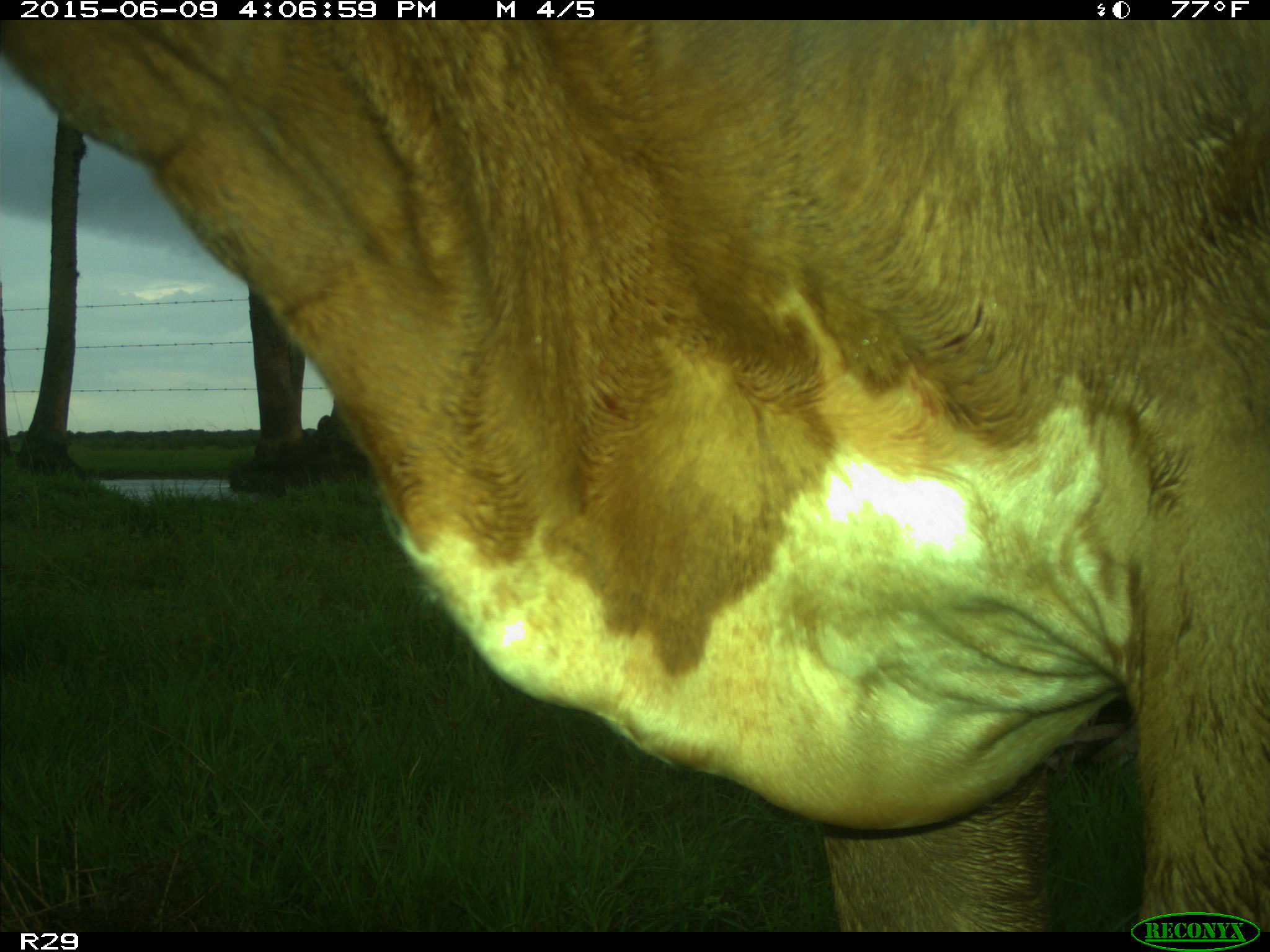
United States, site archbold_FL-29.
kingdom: Animalia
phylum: Chordata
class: Mammalia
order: Artiodactyla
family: Bovidae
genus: Bos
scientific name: Bos taurus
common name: domestic cow